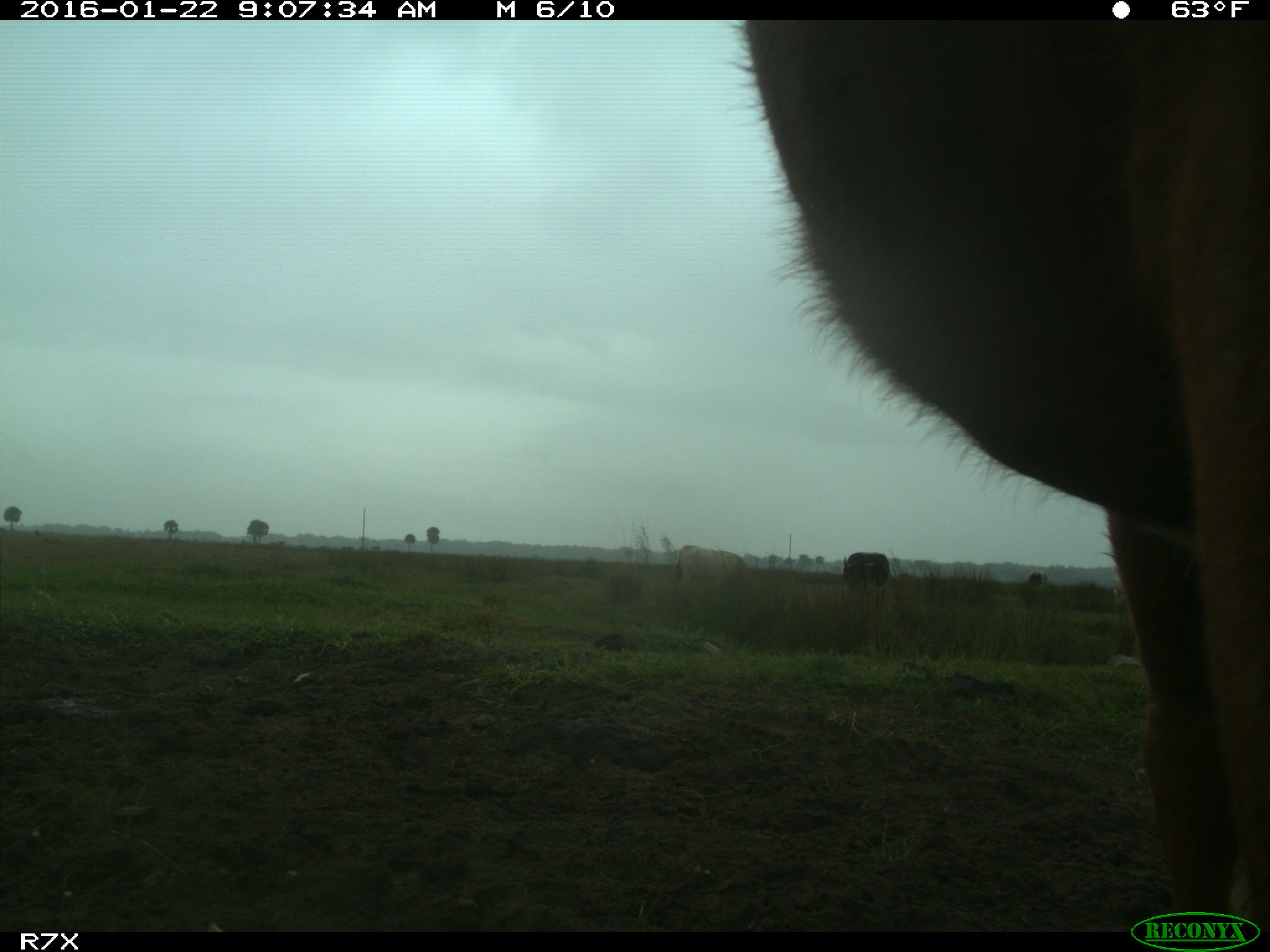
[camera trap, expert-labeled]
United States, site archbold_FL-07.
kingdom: Animalia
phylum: Chordata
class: Mammalia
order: Artiodactyla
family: Bovidae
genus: Bos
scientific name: Bos taurus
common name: domestic cow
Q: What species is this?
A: Bos taurus (domestic cow).